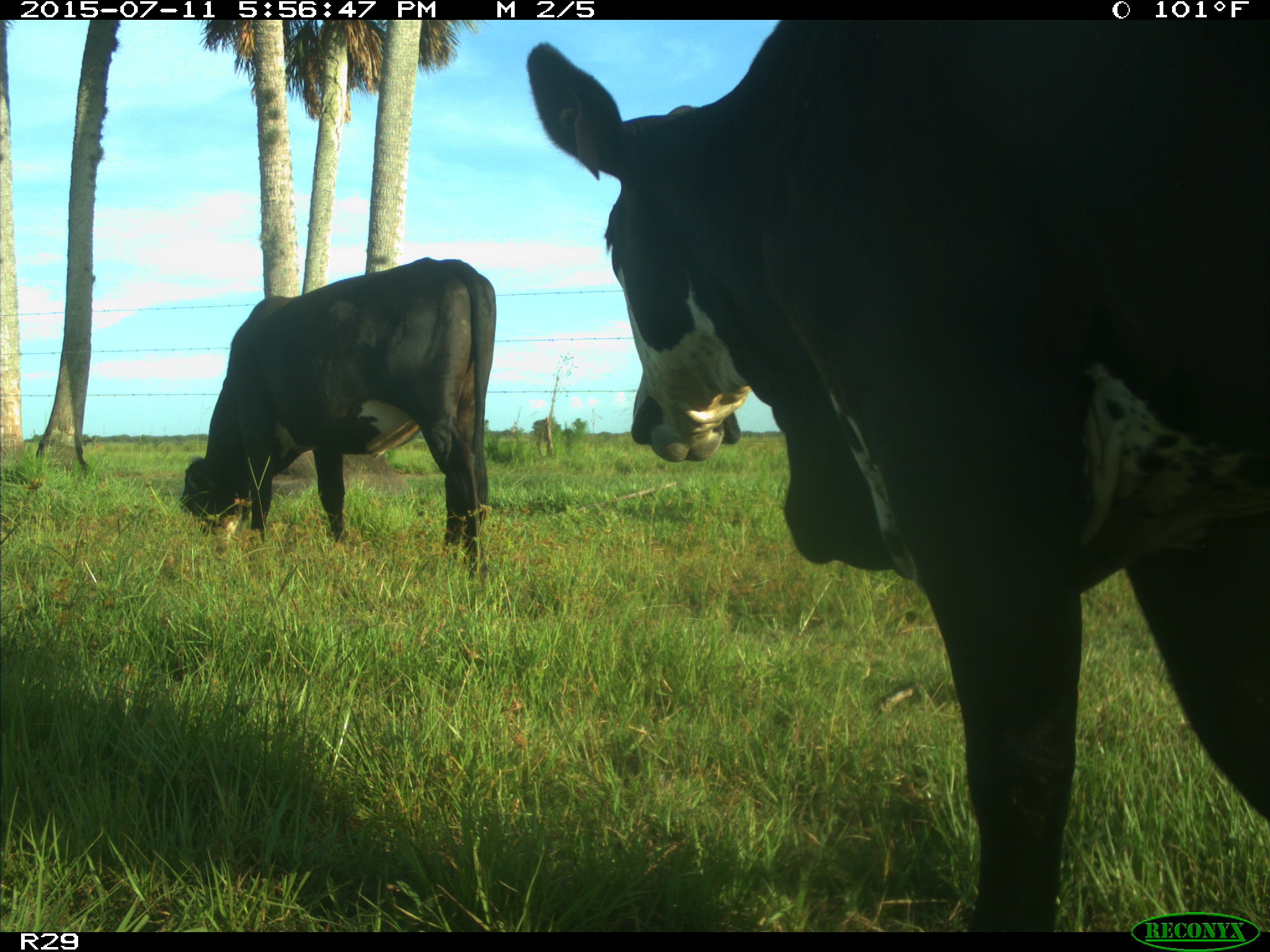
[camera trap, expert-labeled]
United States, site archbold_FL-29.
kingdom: Animalia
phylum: Chordata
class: Mammalia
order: Artiodactyla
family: Bovidae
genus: Bos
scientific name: Bos taurus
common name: domestic cow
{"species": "Bos taurus (domestic cow)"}